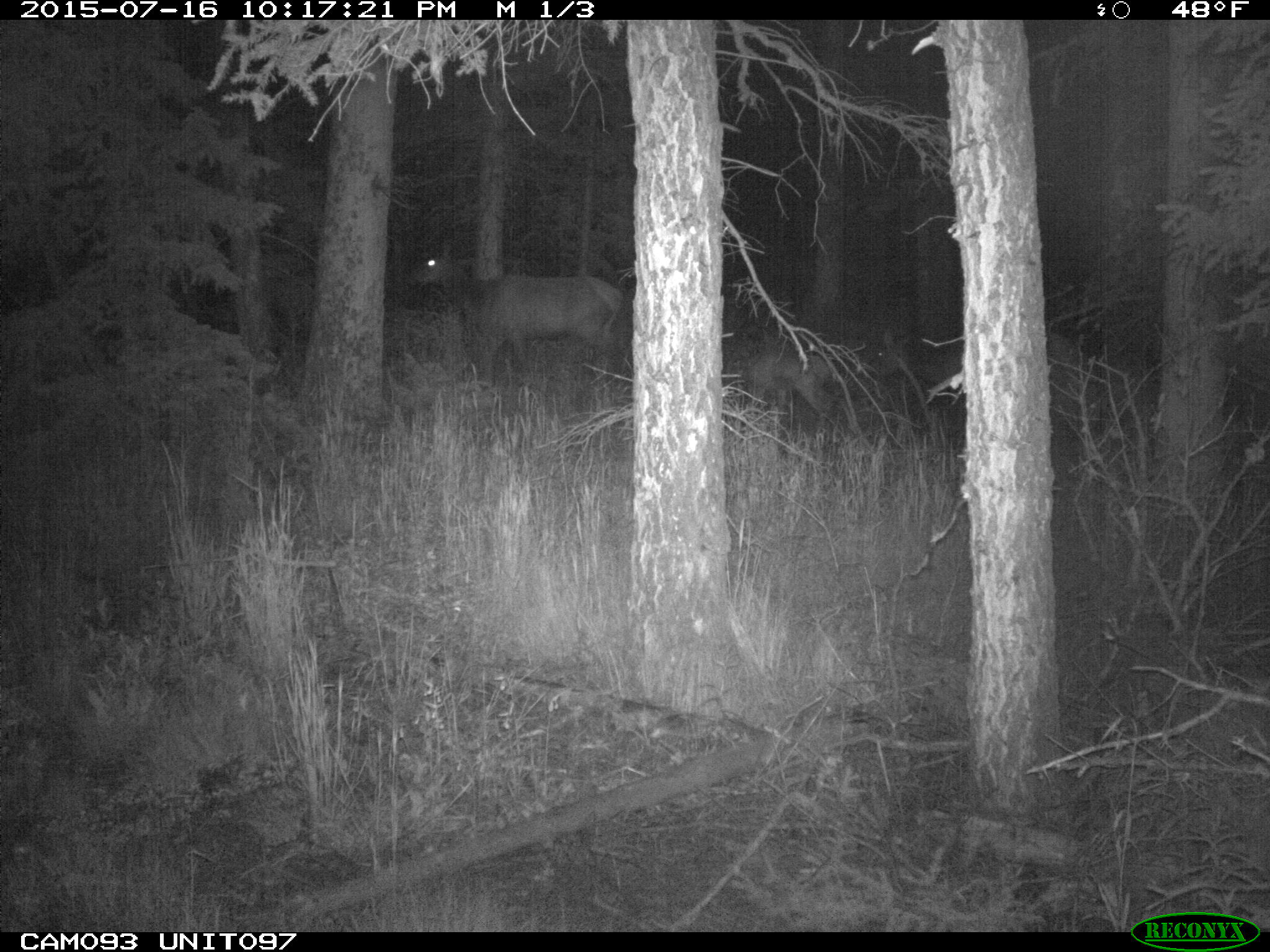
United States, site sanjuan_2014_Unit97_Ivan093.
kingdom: Animalia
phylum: Chordata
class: Mammalia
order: Artiodactyla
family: Cervidae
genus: Cervus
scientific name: Cervus elaphus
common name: red deer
Cervus elaphus (red deer).